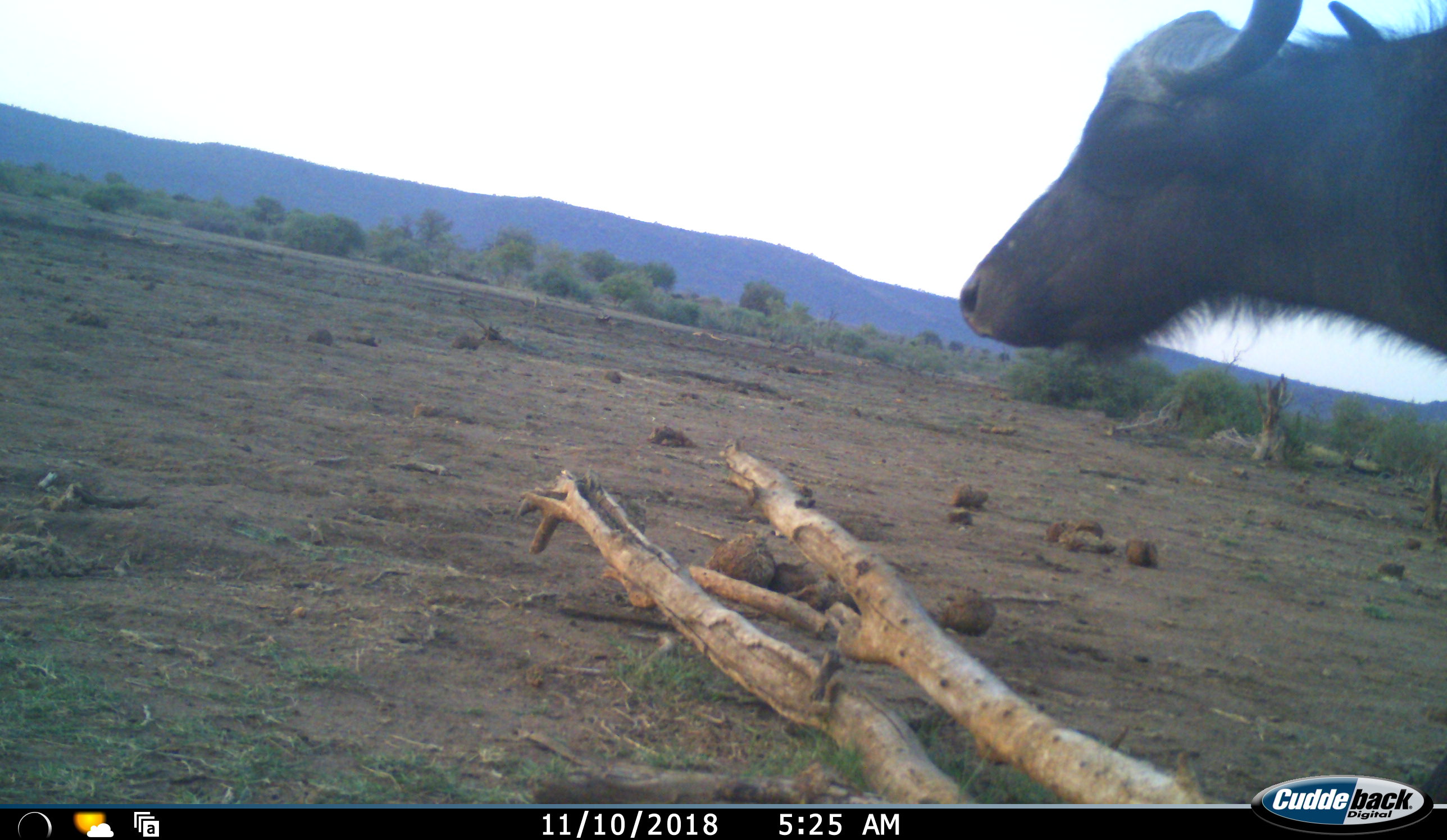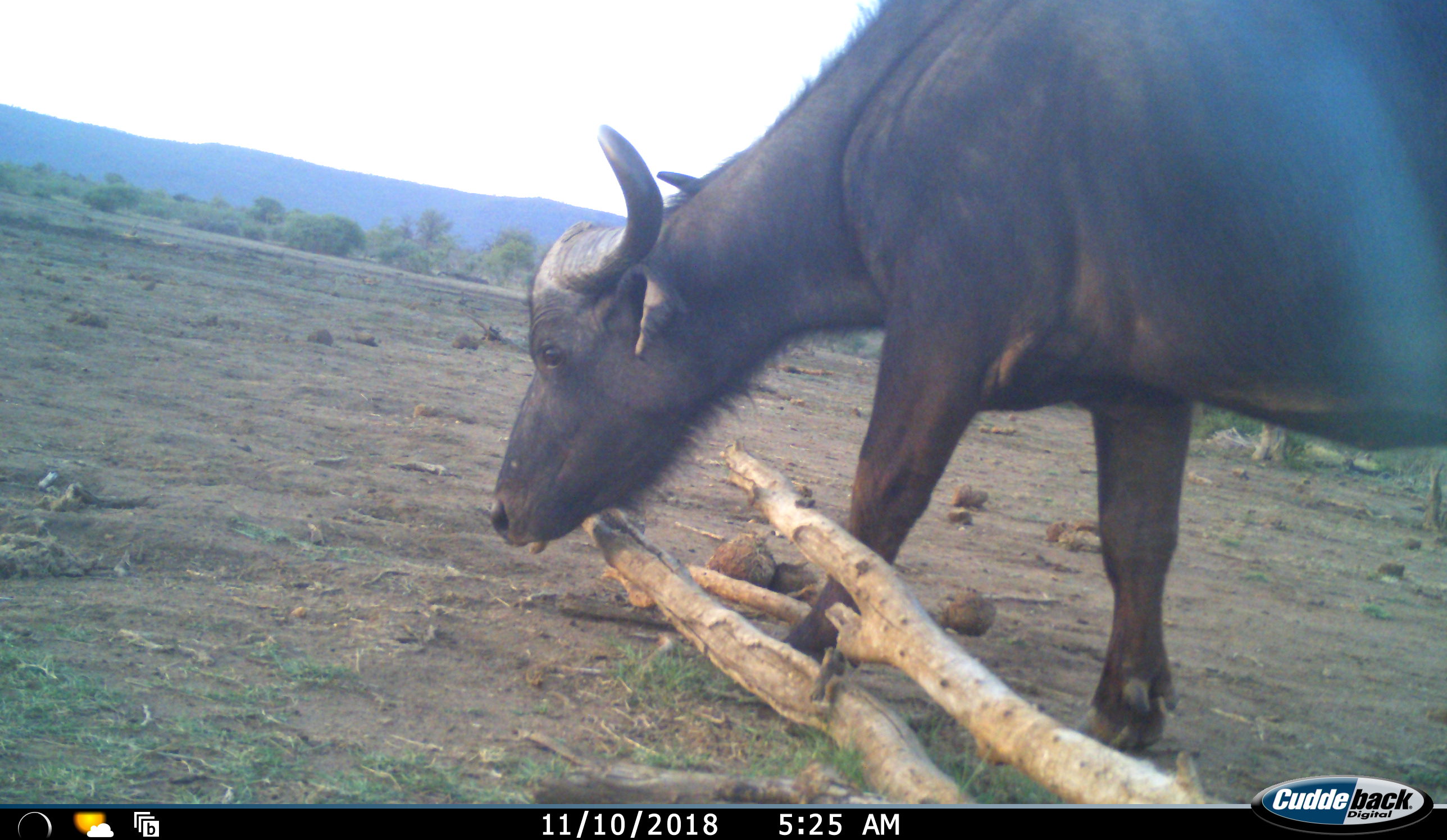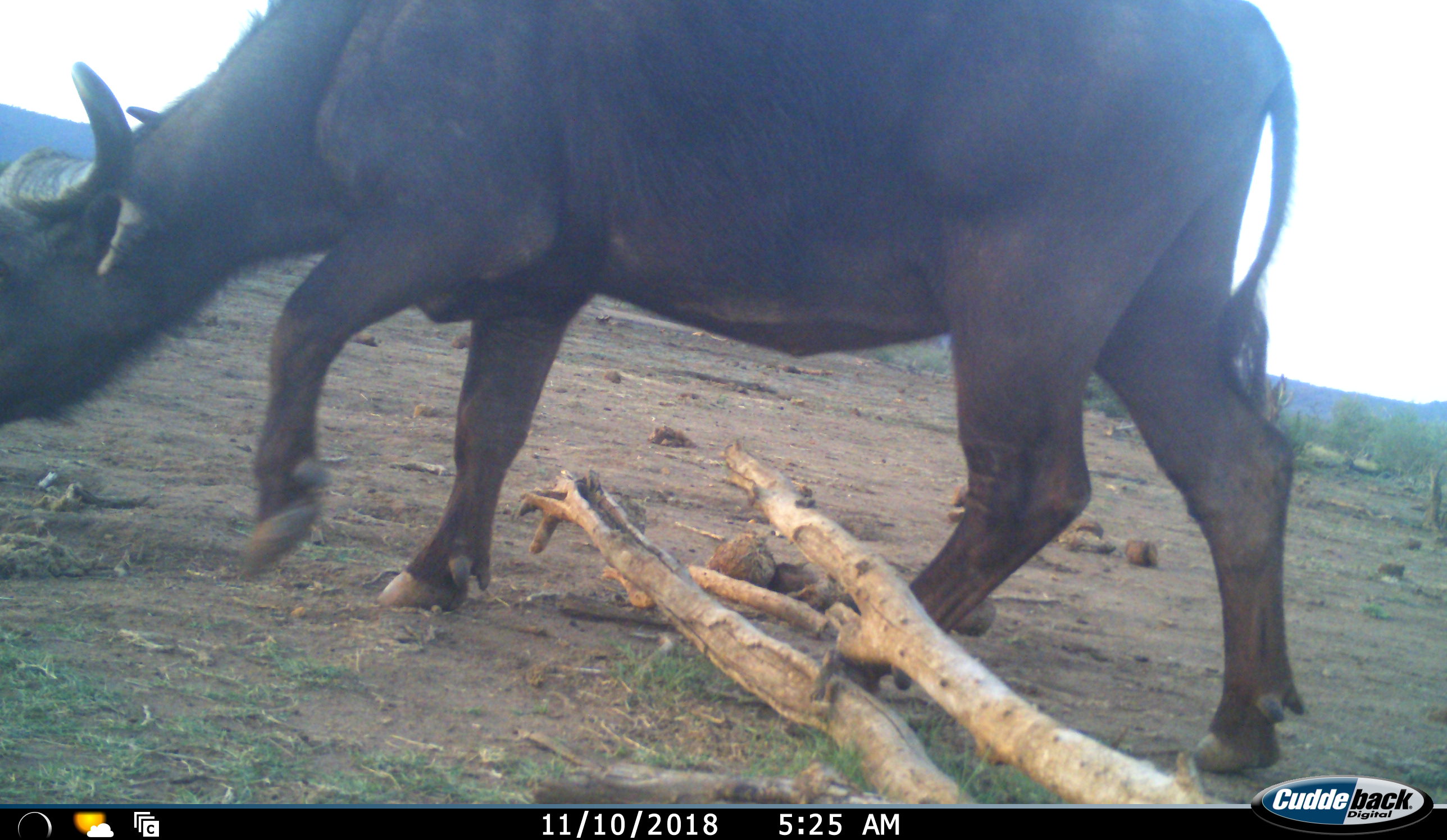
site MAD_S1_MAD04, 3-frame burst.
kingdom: Animalia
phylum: Chordata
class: Mammalia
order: Artiodactyla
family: Bovidae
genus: Syncerus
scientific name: Syncerus caffer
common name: african buffalo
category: buffalo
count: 1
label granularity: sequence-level